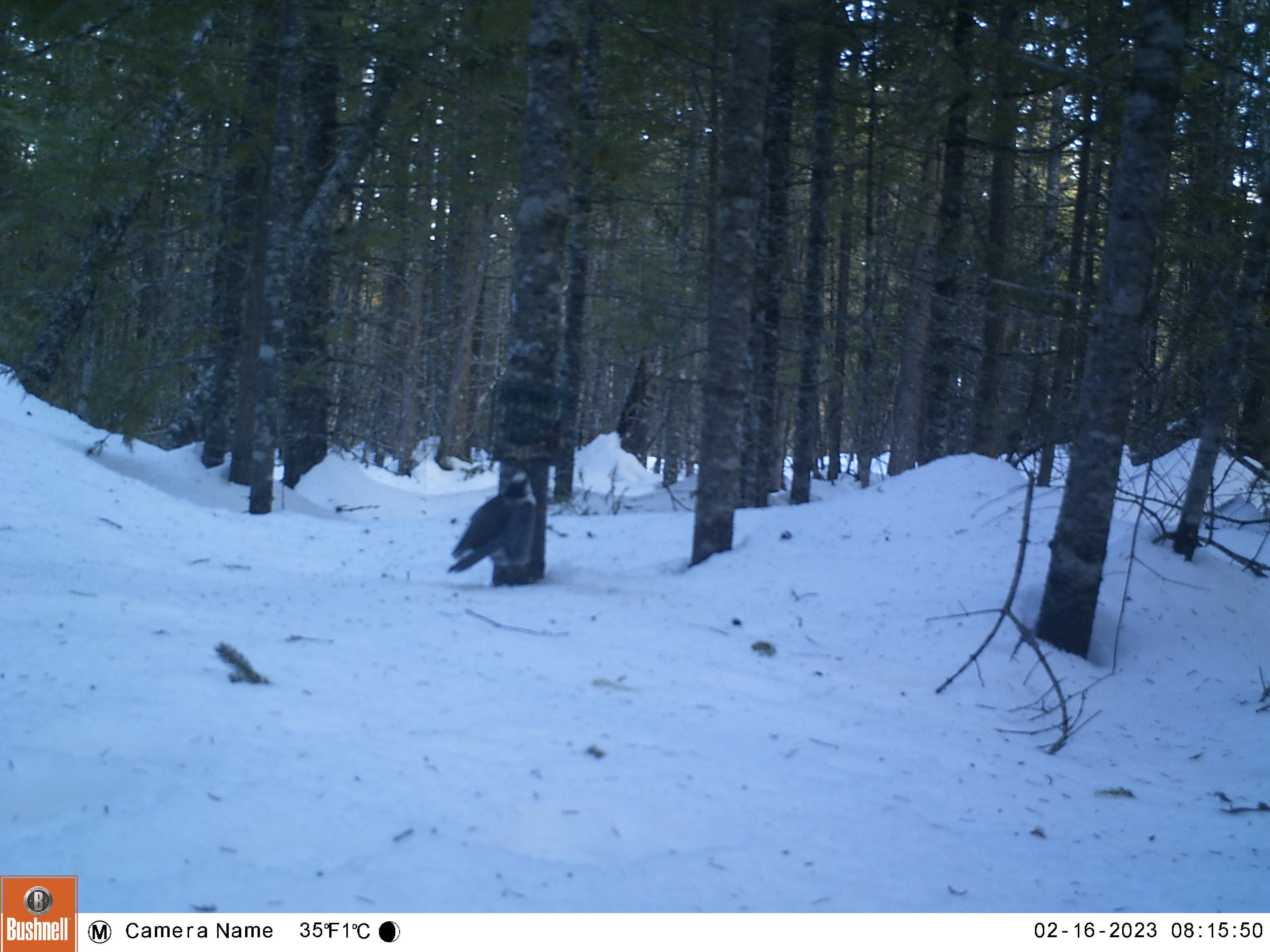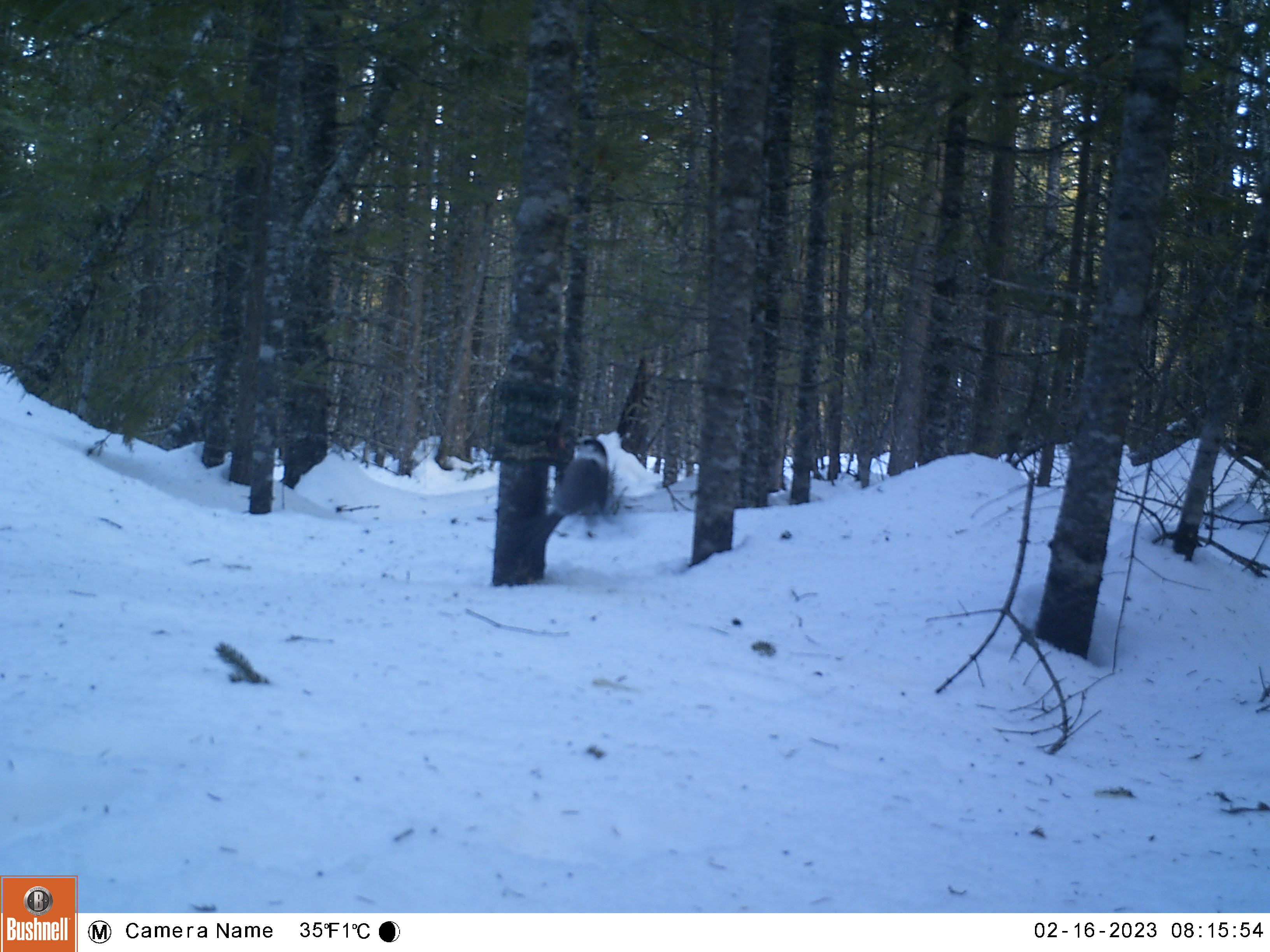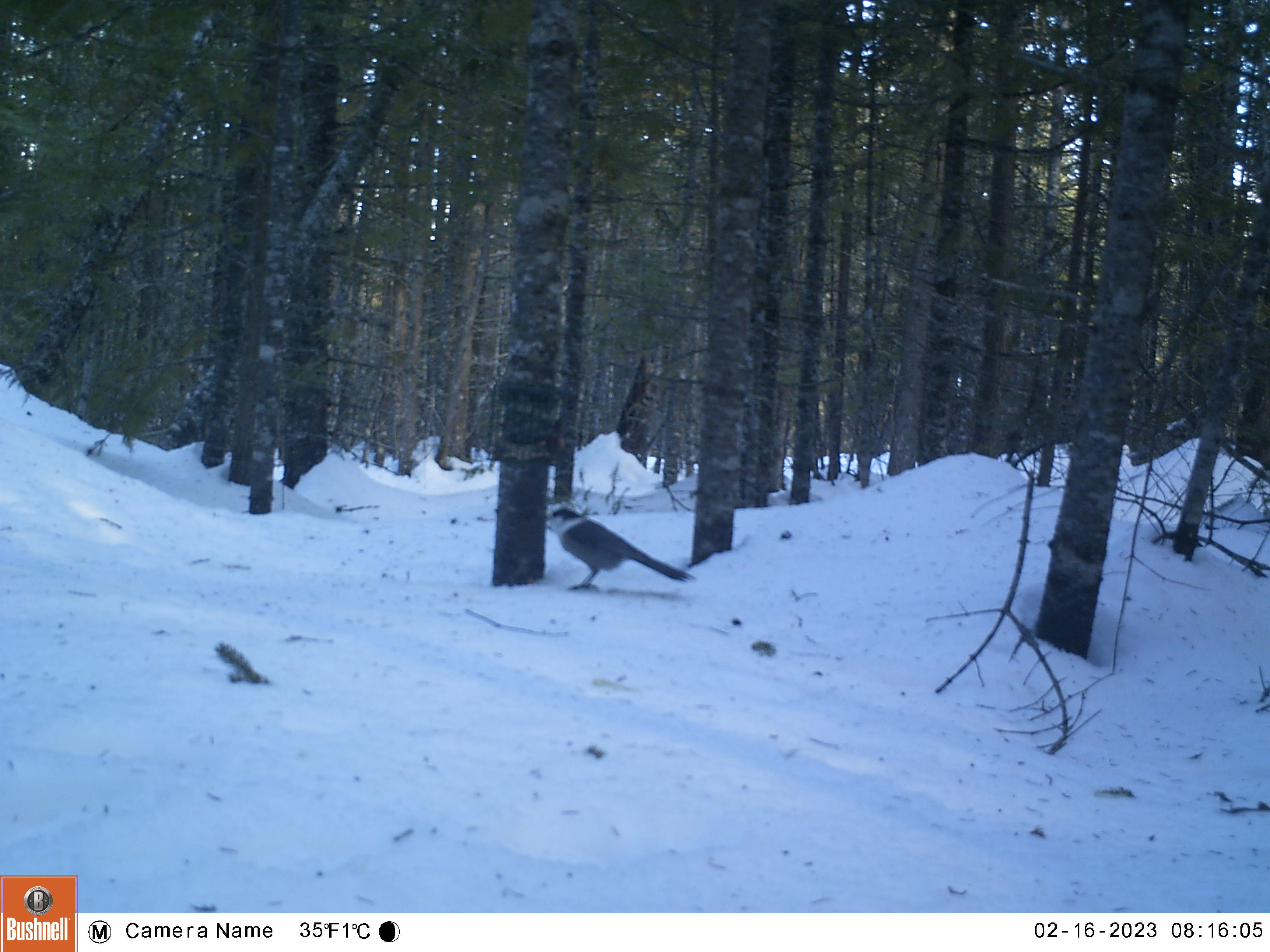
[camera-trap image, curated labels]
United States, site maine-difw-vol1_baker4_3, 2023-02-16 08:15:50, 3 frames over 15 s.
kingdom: Animalia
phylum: Chordata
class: Aves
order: Passeriformes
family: Corvidae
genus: Perisoreus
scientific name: Perisoreus canadensis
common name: canada jay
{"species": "canada jay (Perisoreus canadensis)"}